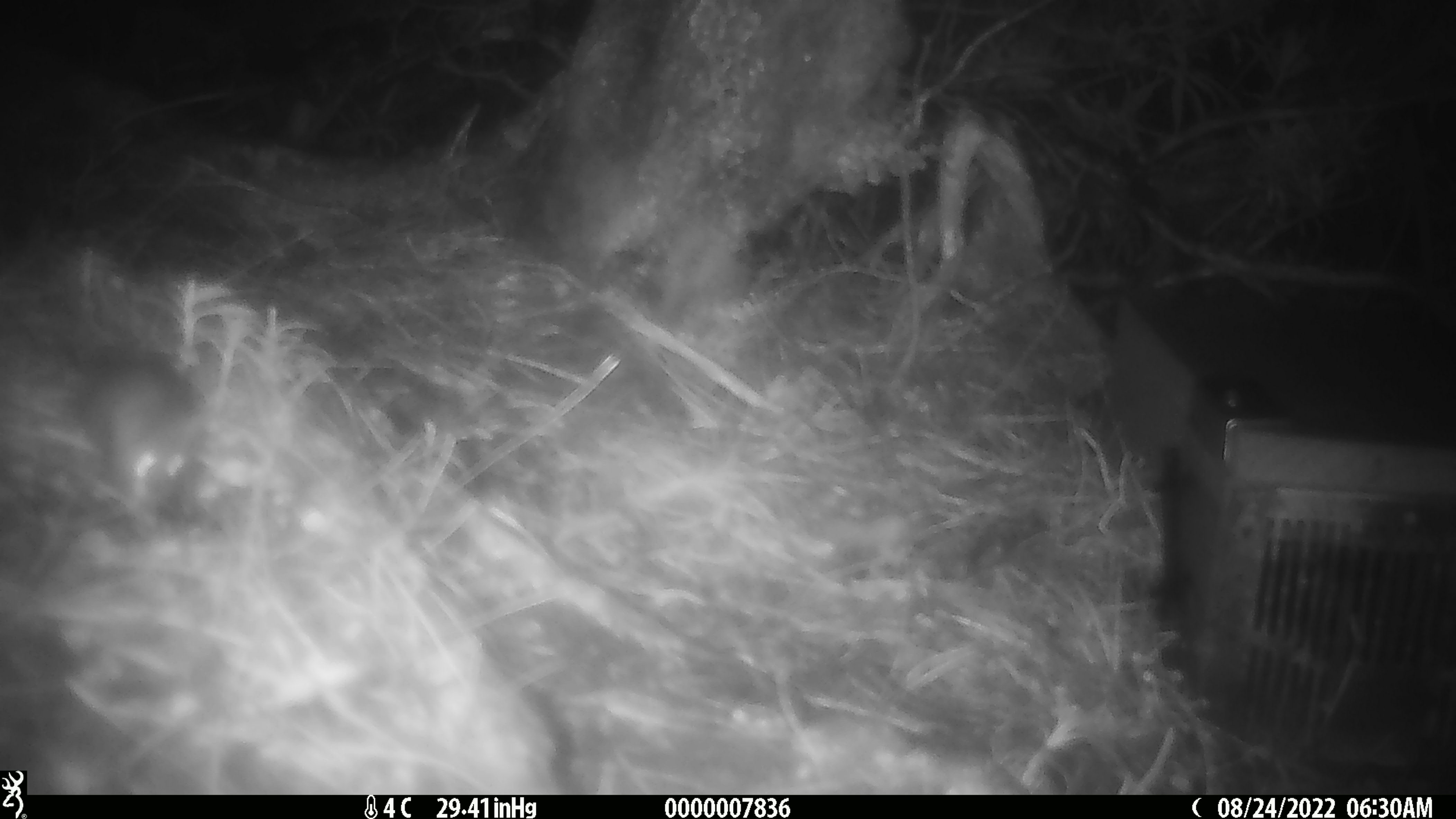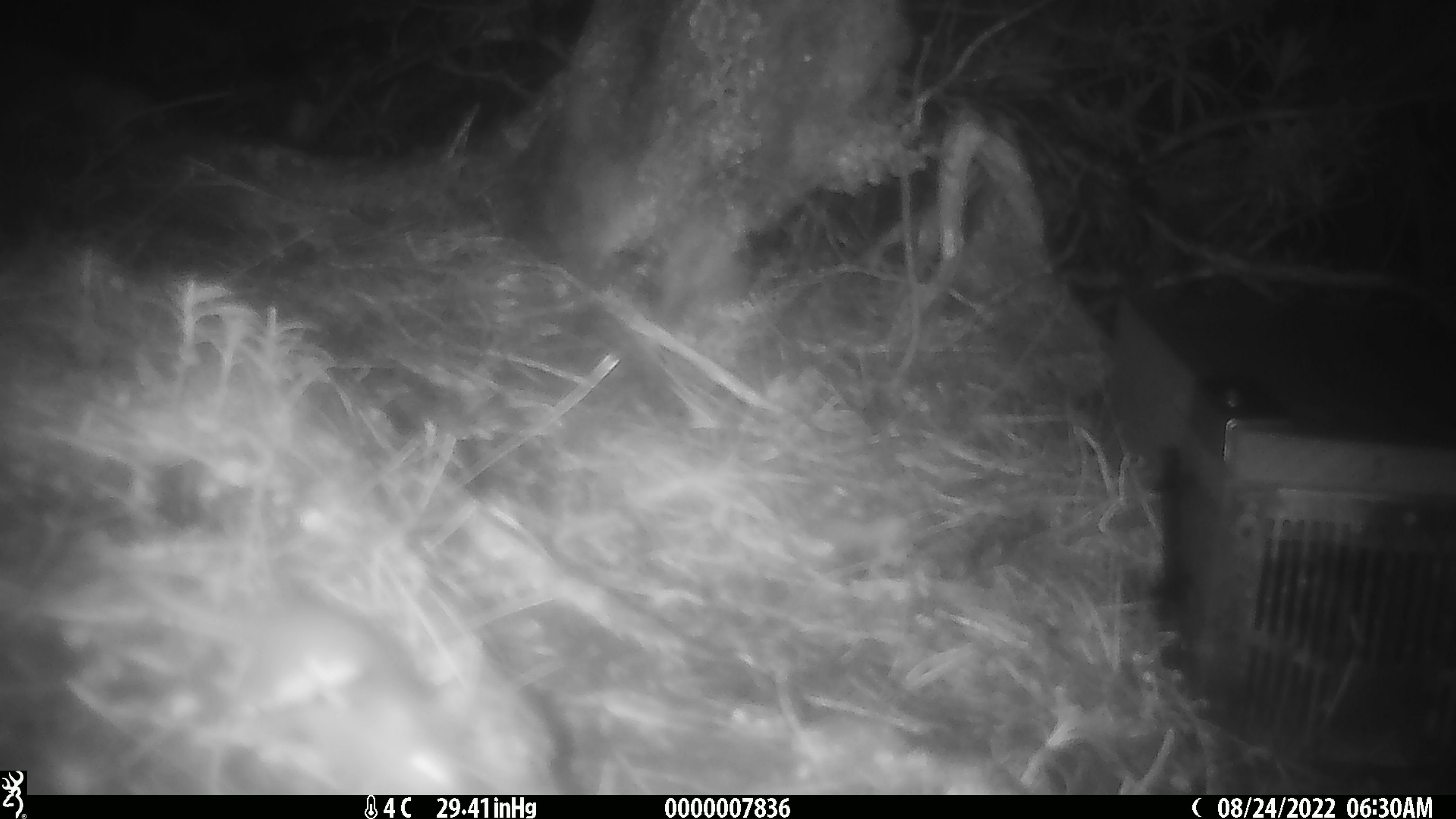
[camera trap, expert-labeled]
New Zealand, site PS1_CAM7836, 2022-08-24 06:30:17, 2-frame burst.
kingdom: Animalia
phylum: Chordata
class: Mammalia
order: Rodentia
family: Muridae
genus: Mus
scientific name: Mus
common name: mouse